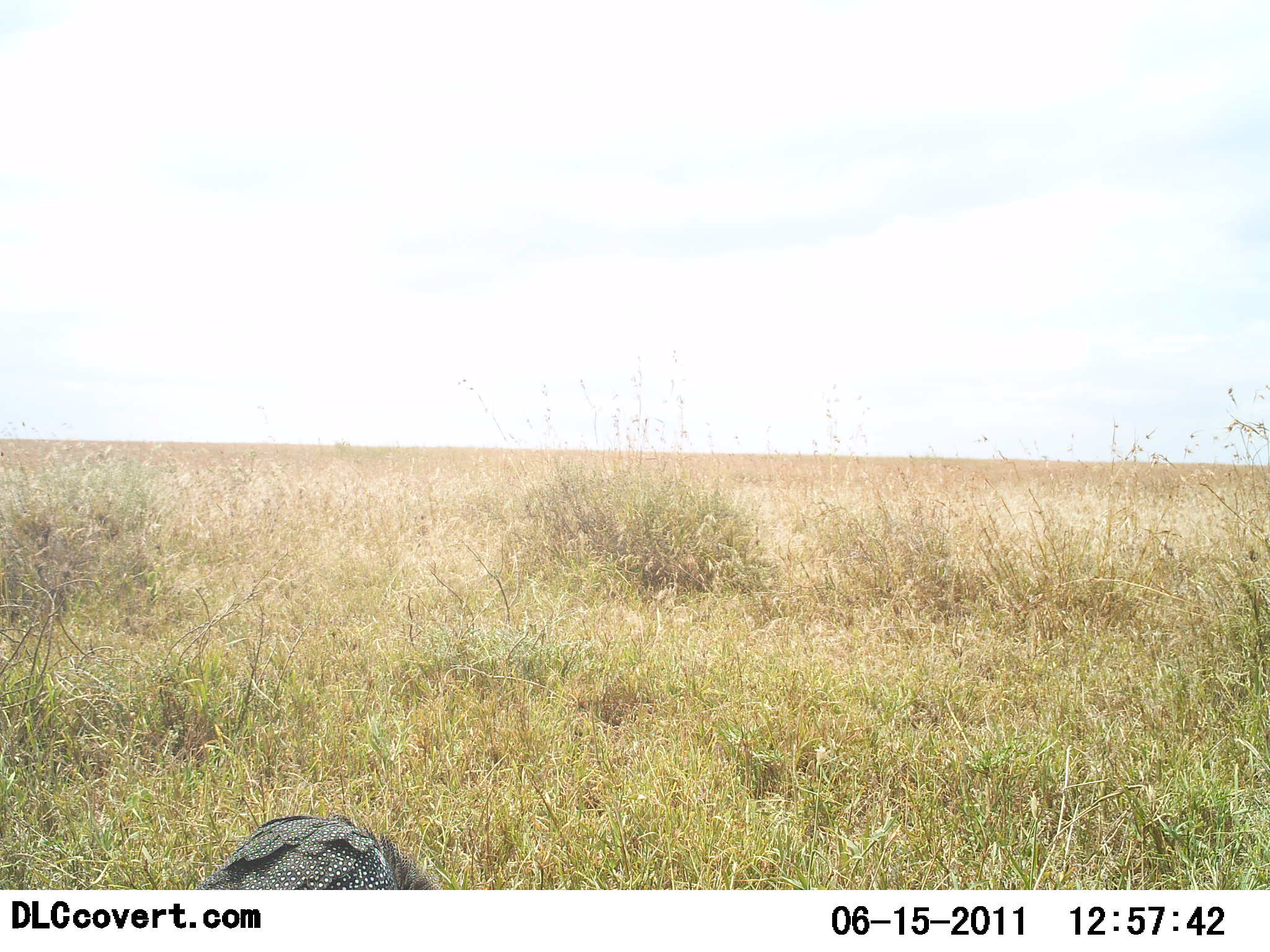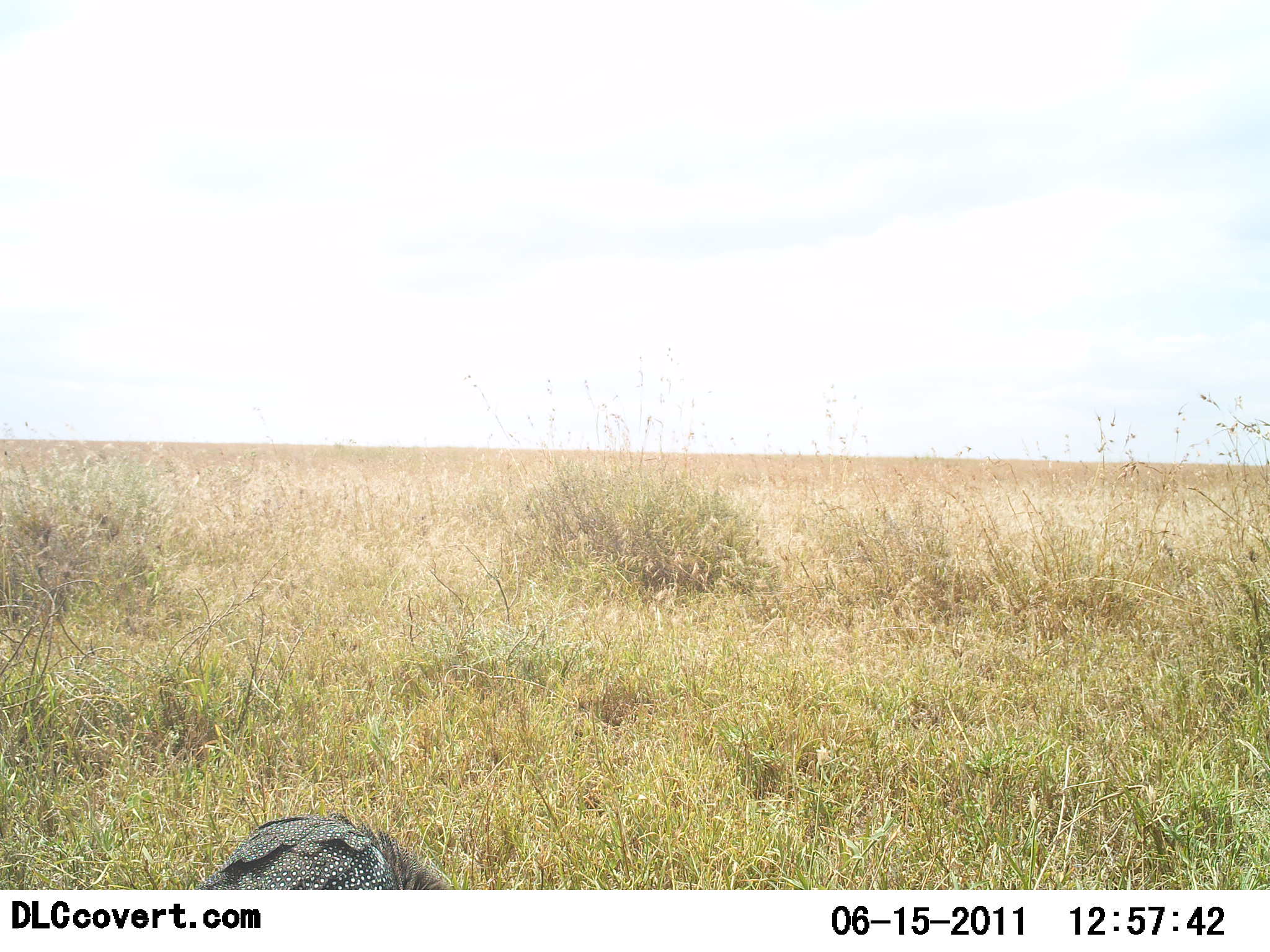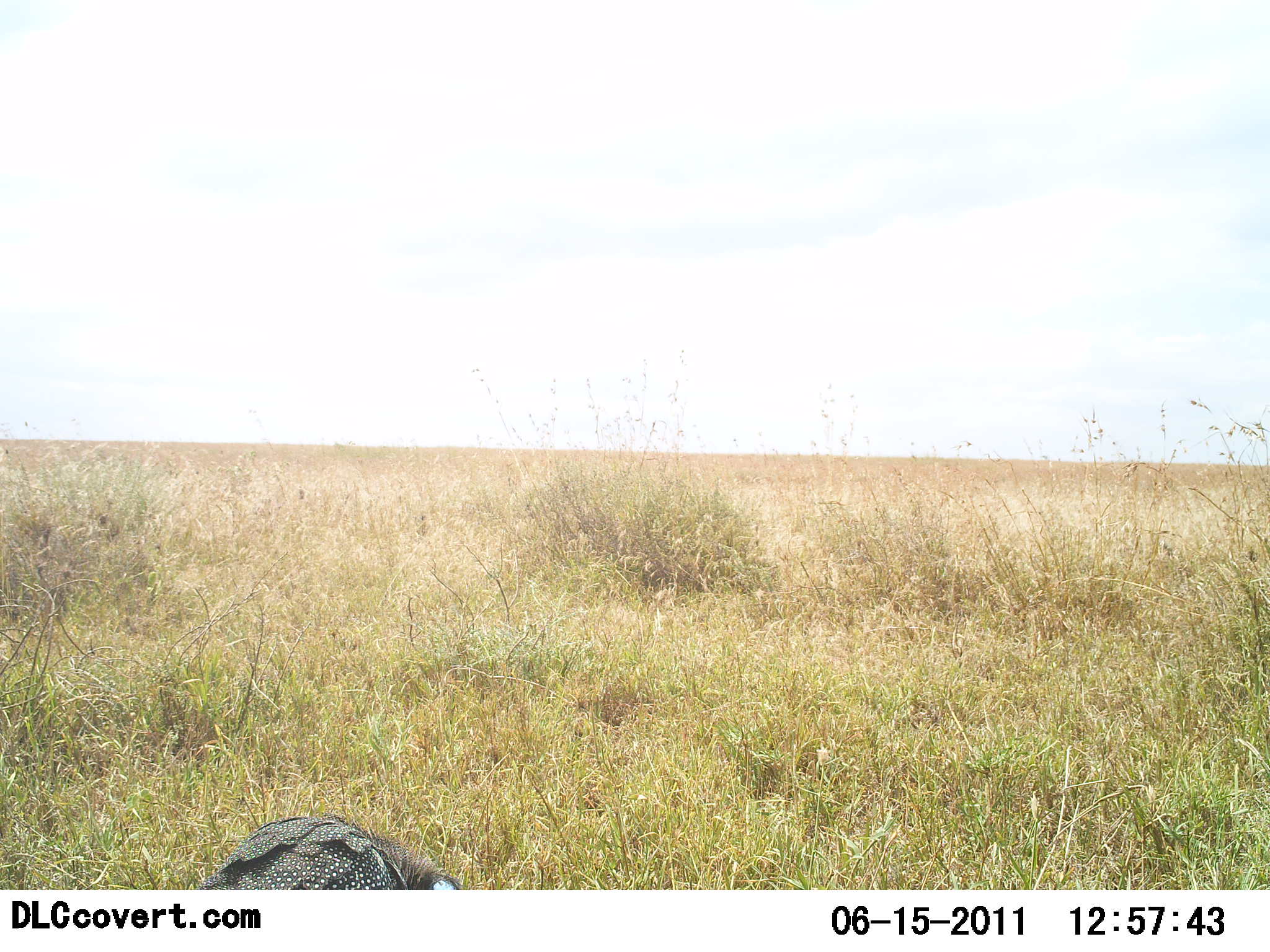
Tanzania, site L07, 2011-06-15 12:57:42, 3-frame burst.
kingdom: Animalia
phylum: Chordata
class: Aves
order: Galliformes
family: Numididae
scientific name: Numididae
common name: guinea fowl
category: guineafowl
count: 1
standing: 42%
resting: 0%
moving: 25%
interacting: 0%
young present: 0%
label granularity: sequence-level